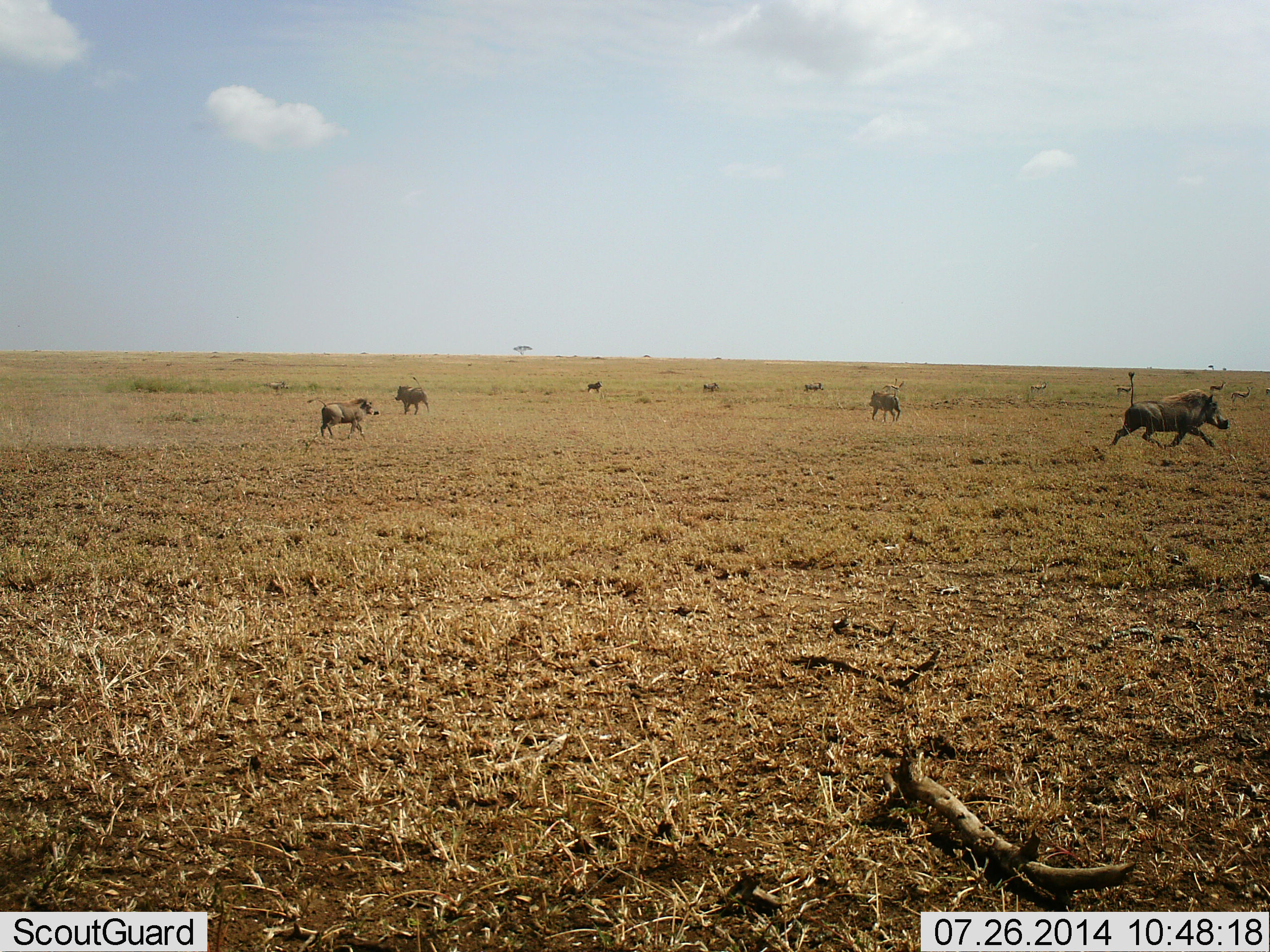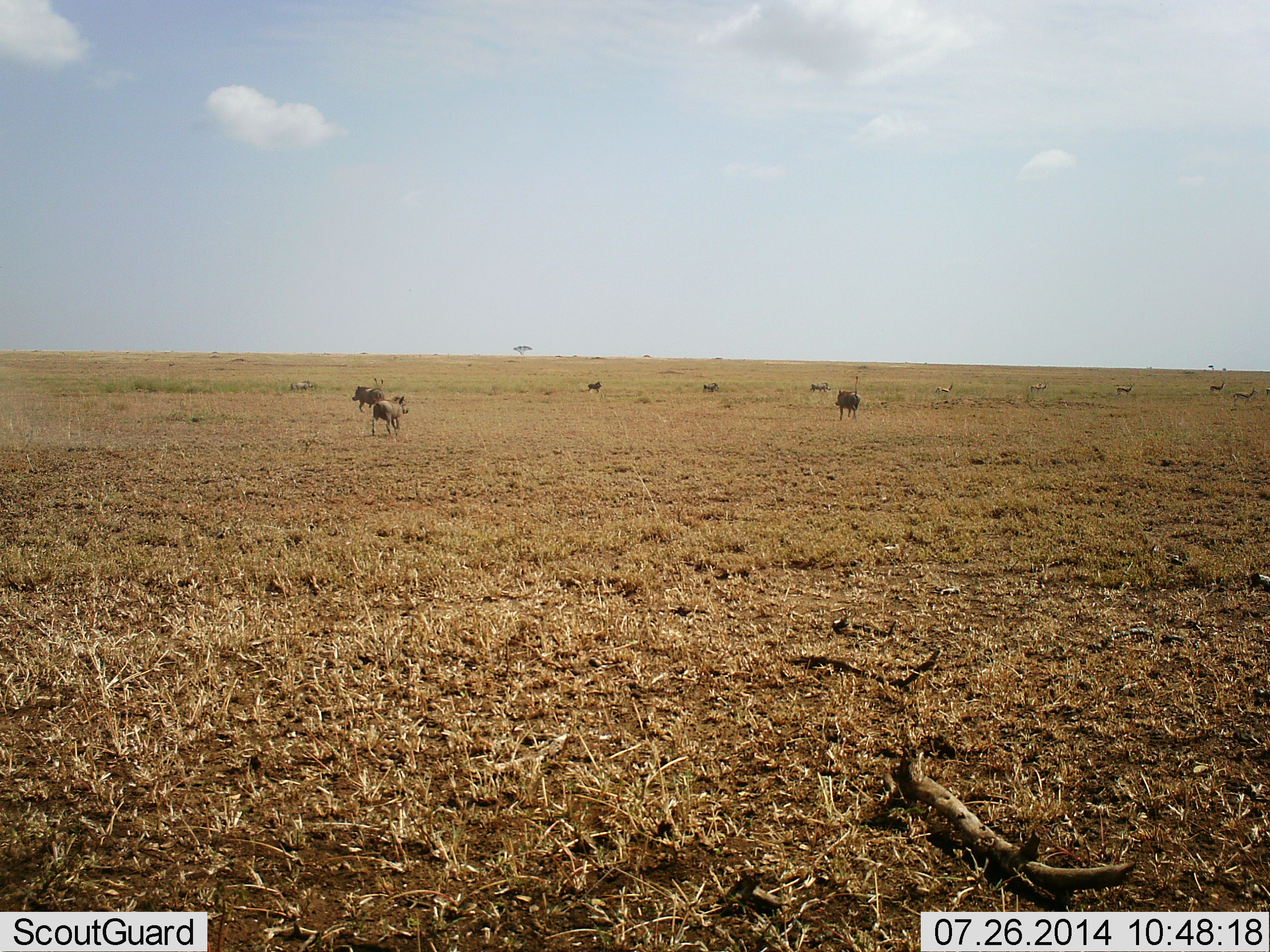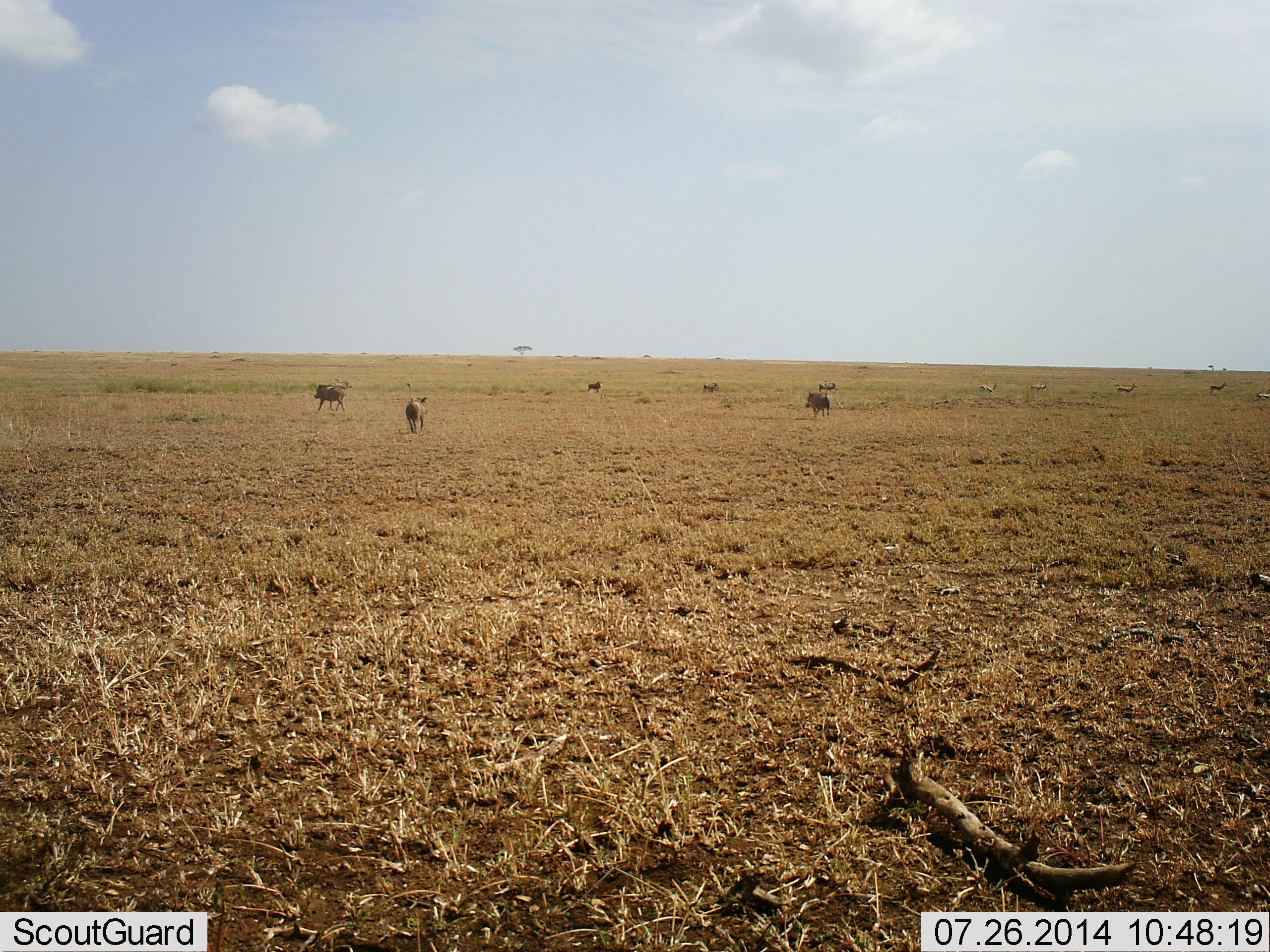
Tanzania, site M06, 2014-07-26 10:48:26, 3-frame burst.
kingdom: Animalia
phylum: Chordata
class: Mammalia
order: Artiodactyla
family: Bovidae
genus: Eudorcas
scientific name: Eudorcas thomsonii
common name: thomson's gazelle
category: gazellethomsons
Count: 8.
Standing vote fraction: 75%.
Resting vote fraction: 0%.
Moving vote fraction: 88%.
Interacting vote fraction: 0%.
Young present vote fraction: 0%.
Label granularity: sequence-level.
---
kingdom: Animalia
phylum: Chordata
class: Mammalia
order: Artiodactyla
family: Suidae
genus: Phacochoerus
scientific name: Phacochoerus africanus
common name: warthog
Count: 5.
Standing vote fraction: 10%.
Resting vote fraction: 0%.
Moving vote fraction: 100%.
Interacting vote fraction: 0%.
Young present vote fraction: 0%.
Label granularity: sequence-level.